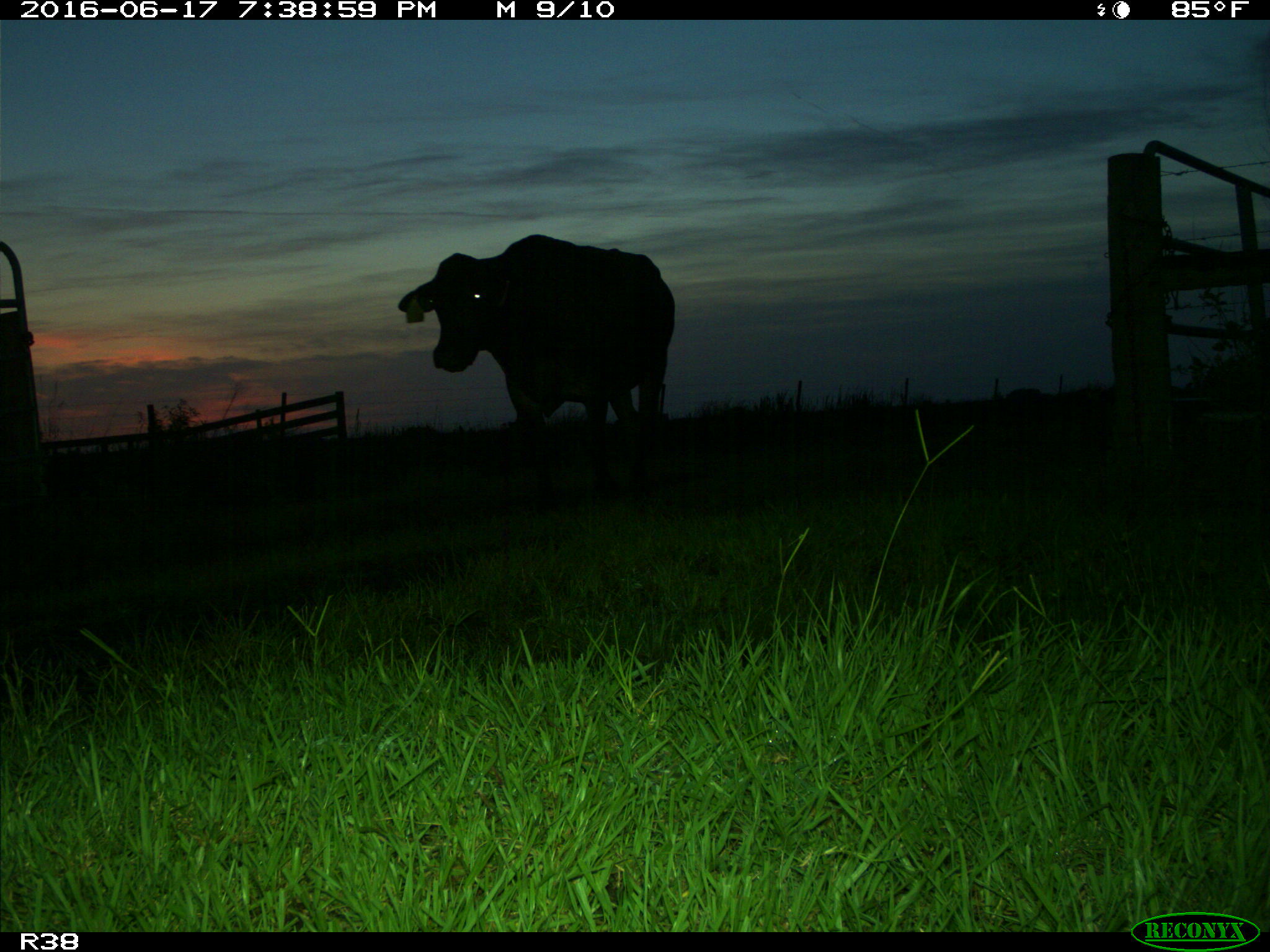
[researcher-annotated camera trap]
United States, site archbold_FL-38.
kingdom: Animalia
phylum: Chordata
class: Mammalia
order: Artiodactyla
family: Bovidae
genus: Bos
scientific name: Bos taurus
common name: domestic cow